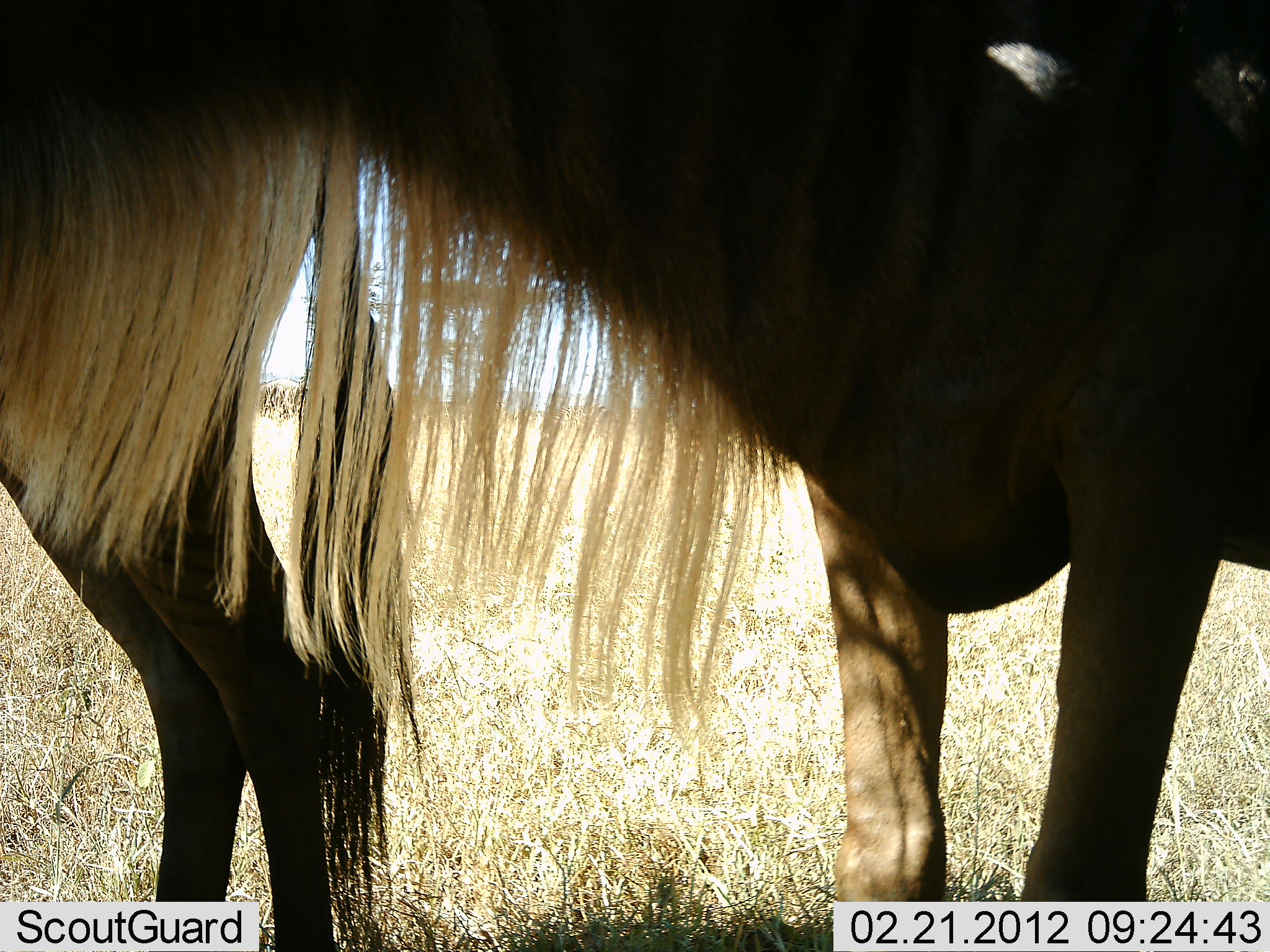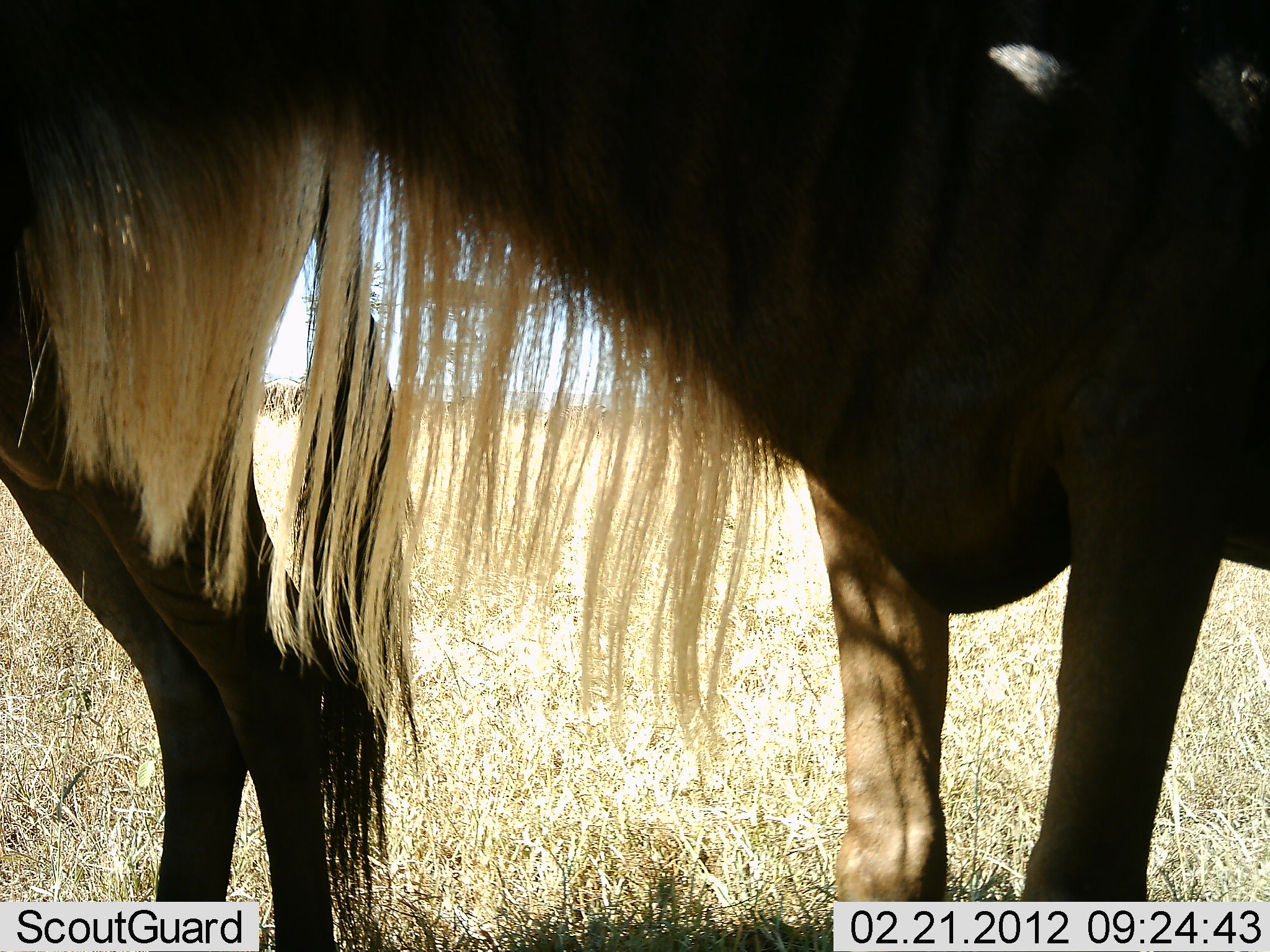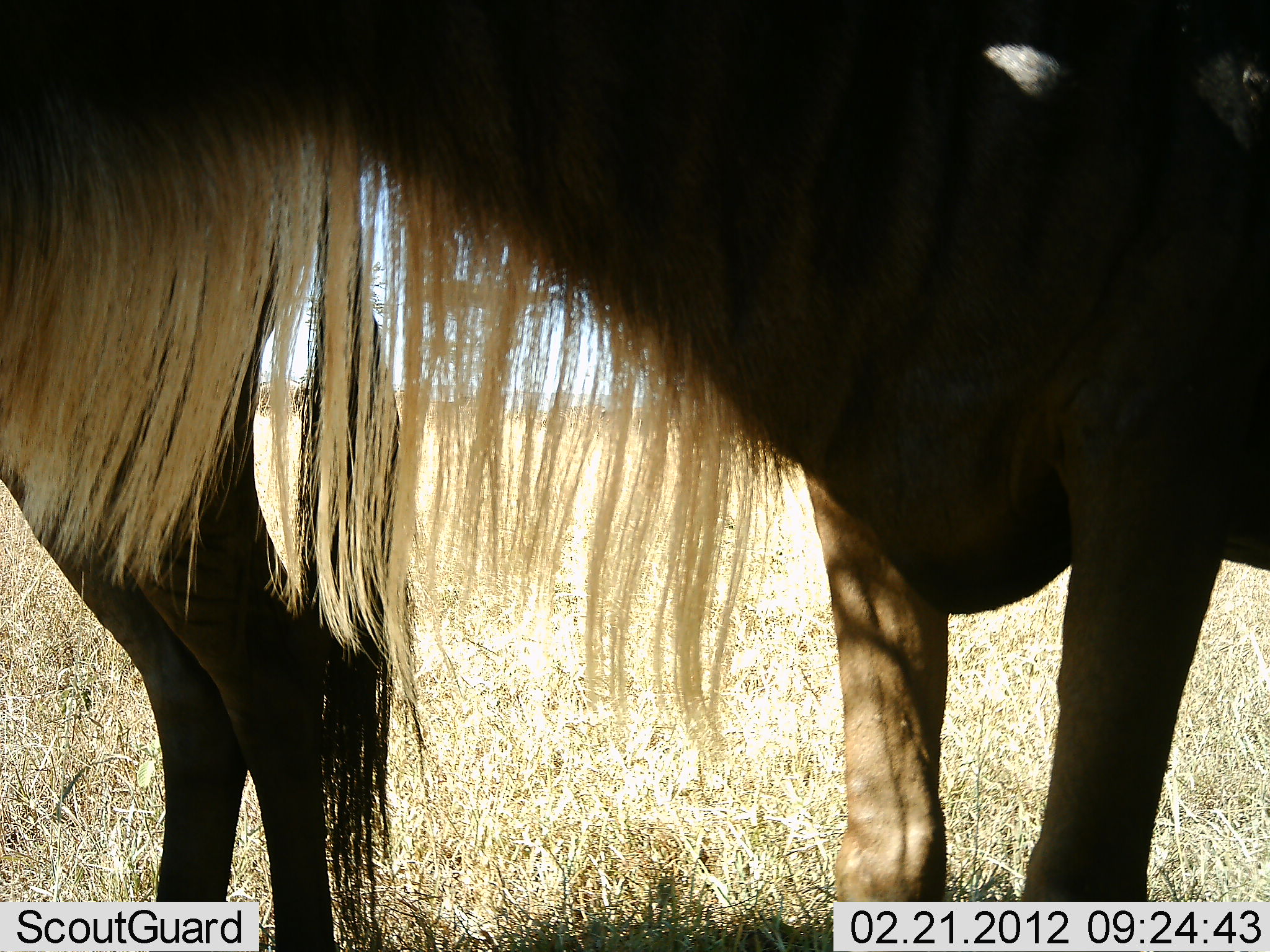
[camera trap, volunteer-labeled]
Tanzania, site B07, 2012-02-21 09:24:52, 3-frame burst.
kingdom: Animalia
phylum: Chordata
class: Mammalia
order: Artiodactyla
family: Bovidae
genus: Connochaetes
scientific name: Connochaetes taurinus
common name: blue wildebeest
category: wildebeest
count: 2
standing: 97%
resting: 0%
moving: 3%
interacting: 3%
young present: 0%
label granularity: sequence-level